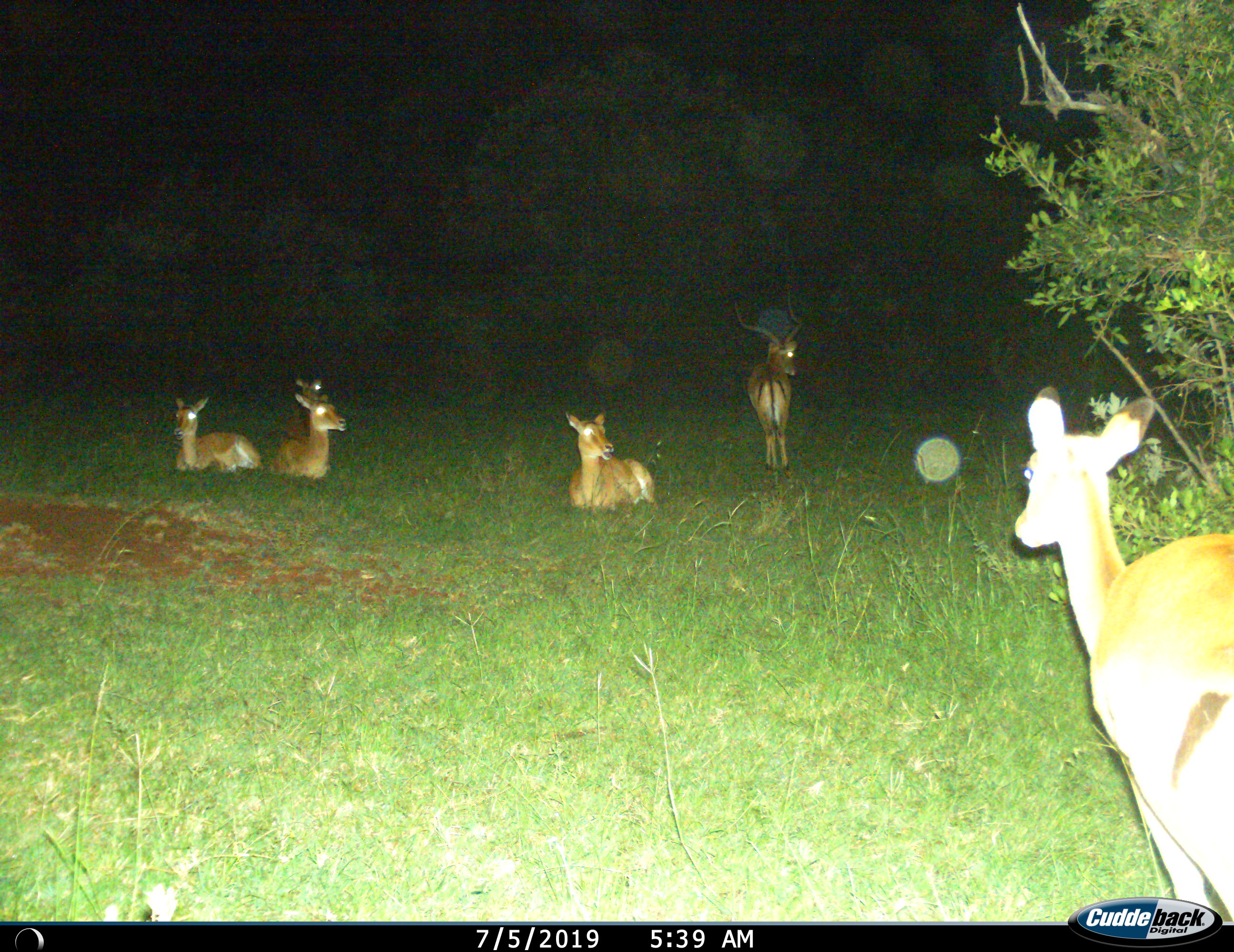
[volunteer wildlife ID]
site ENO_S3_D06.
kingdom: Animalia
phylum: Chordata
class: Mammalia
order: Artiodactyla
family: Bovidae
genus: Aepyceros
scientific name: Aepyceros melampus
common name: impala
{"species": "impala (Aepyceros melampus)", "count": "6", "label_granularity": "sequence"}